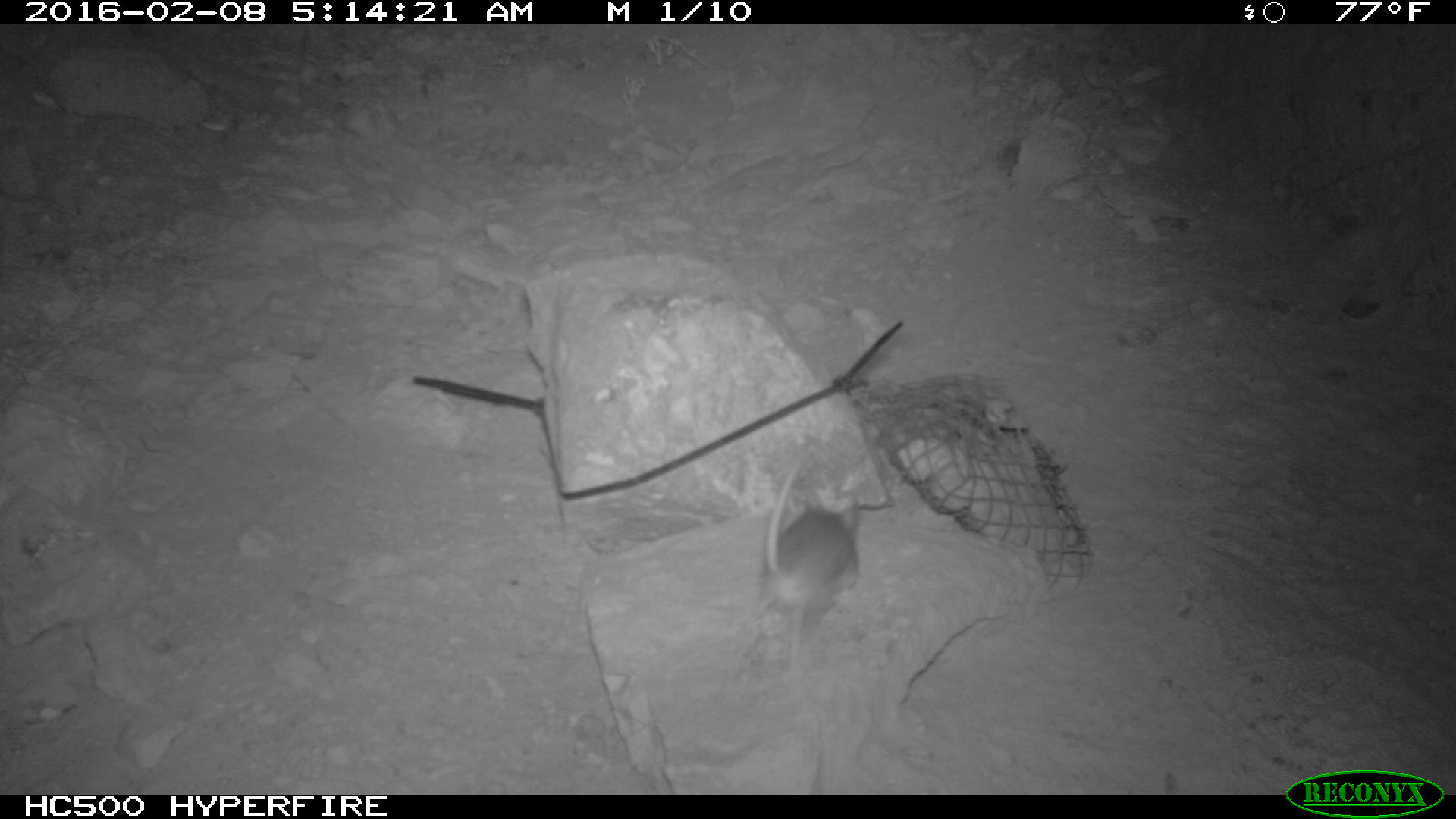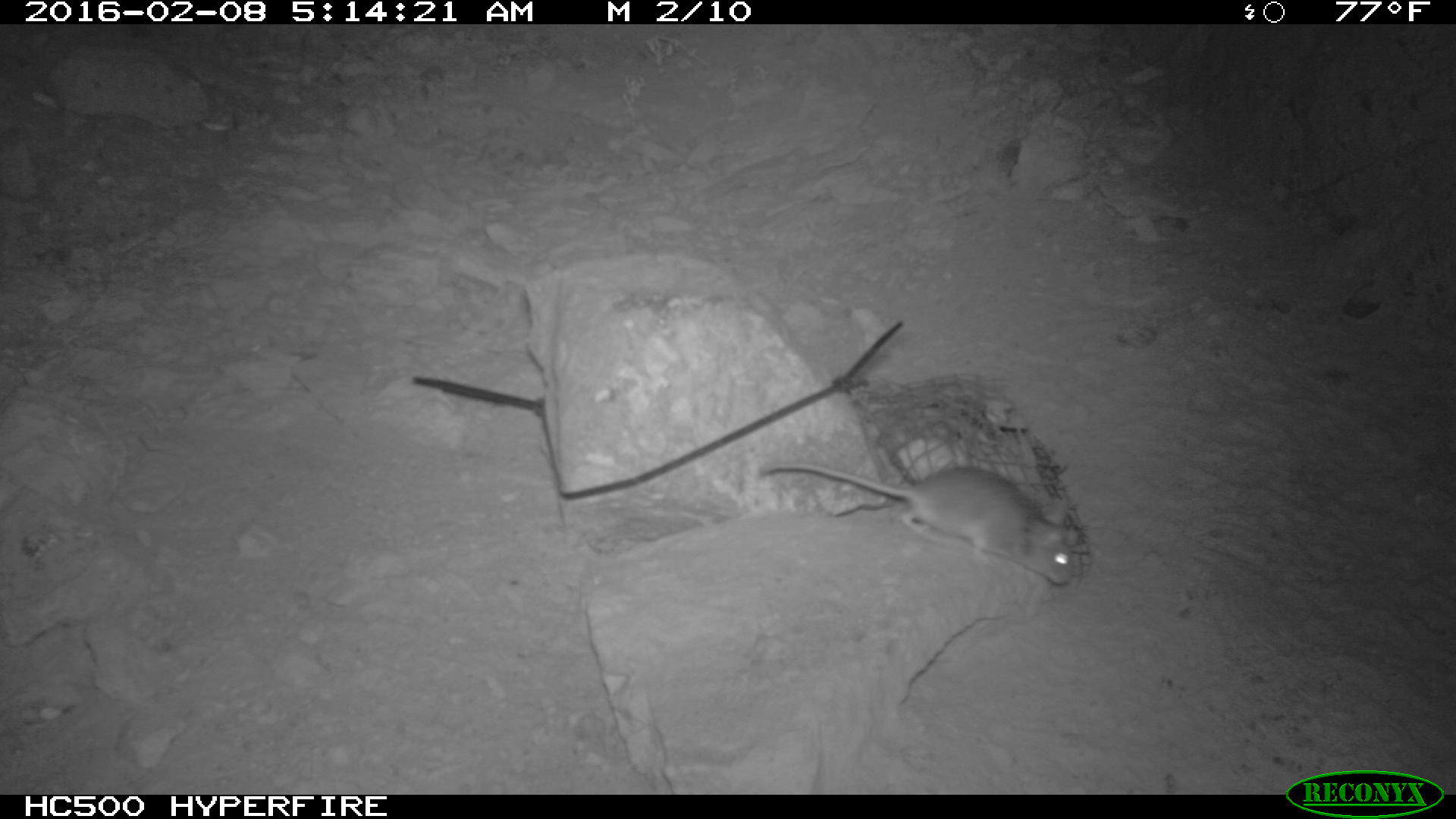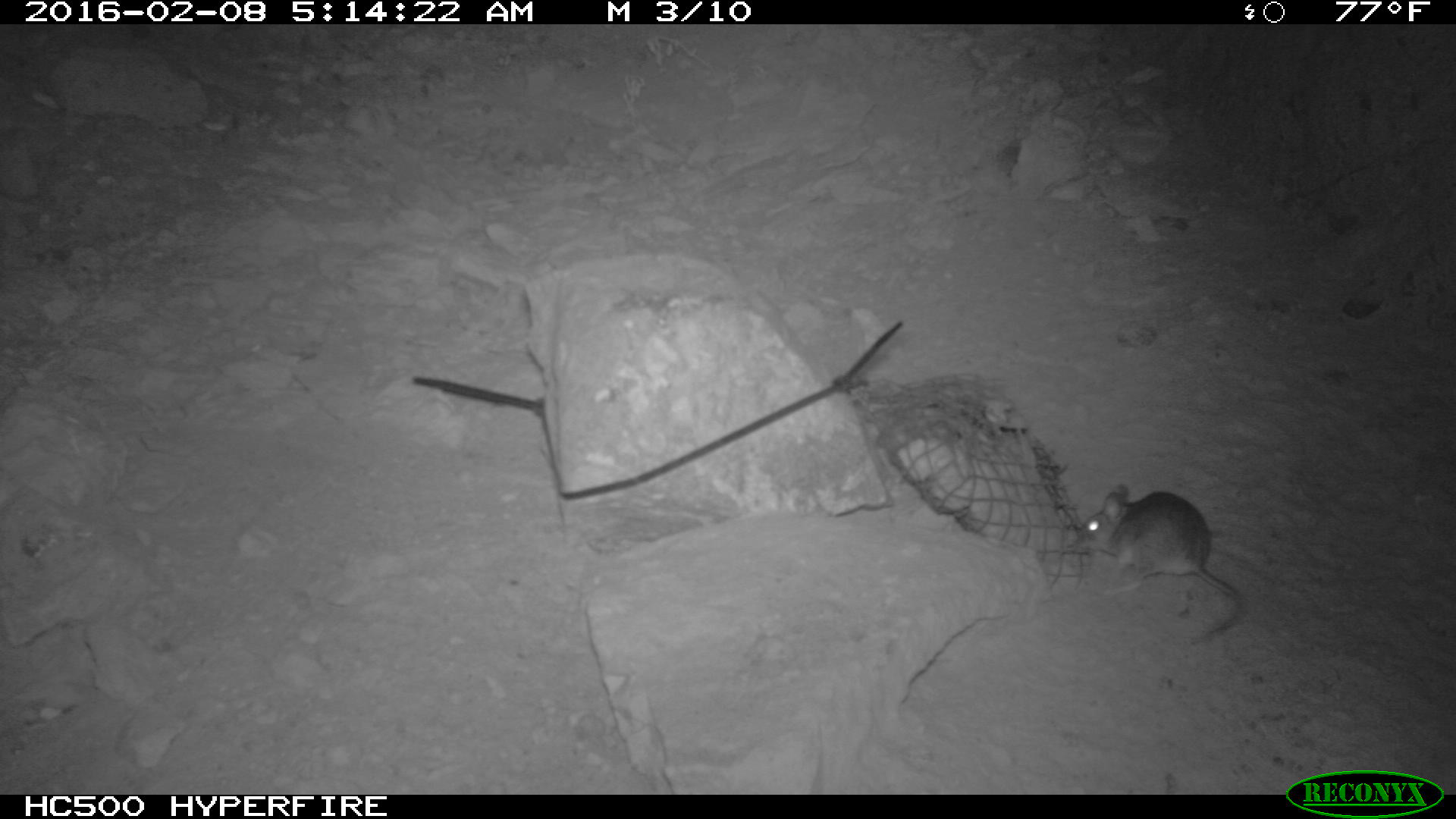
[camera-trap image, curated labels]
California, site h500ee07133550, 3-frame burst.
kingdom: Animalia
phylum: Chordata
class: Mammalia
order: Rodentia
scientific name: Rodentia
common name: rodent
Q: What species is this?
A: Rodent (Rodentia).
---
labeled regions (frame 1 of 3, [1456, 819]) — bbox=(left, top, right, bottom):
rodent: bbox=(738, 460, 858, 673)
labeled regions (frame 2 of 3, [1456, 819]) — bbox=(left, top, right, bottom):
rodent: bbox=(760, 462, 1073, 582)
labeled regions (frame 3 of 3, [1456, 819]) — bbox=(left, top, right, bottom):
rodent: bbox=(1078, 481, 1250, 648)